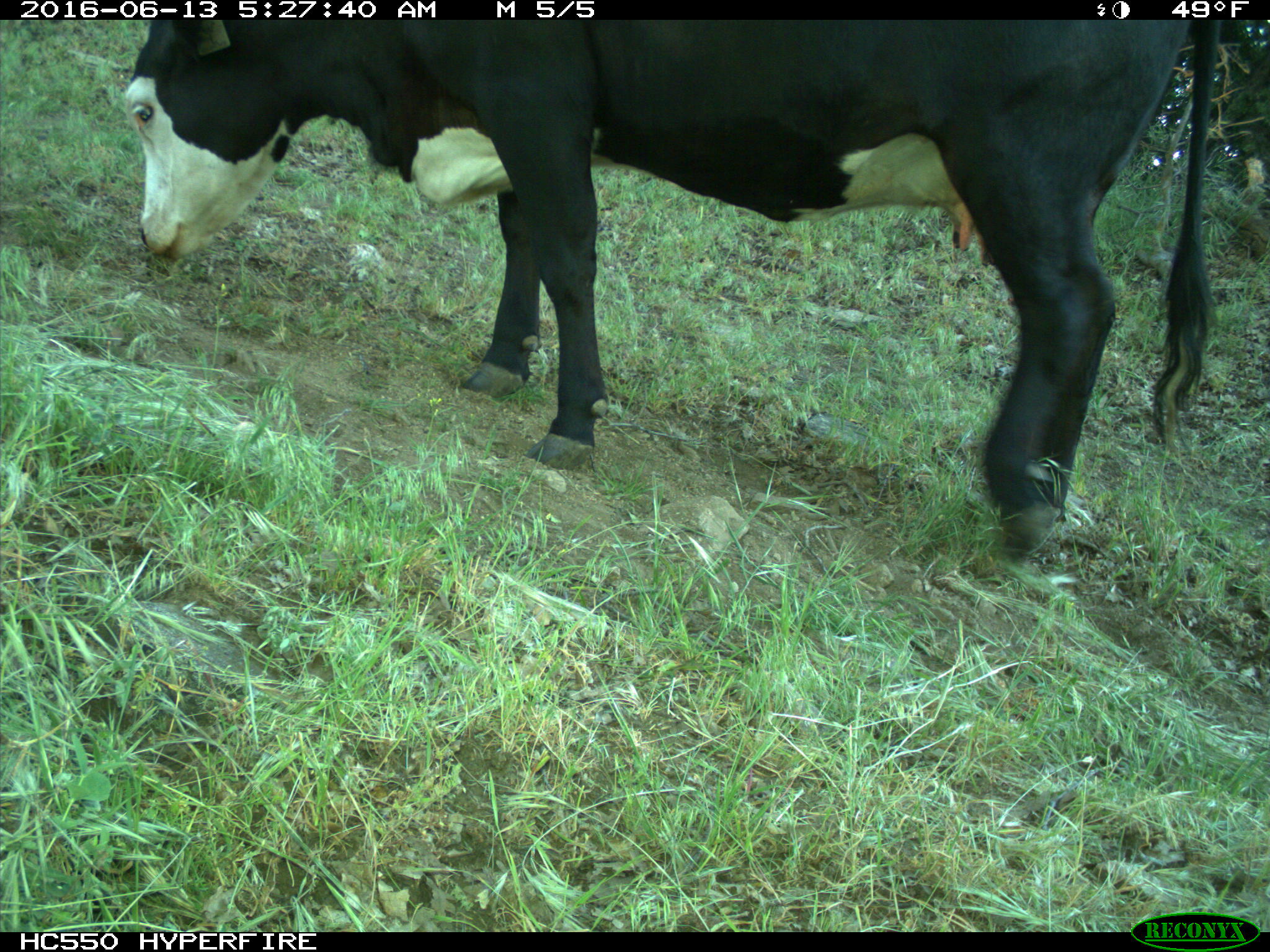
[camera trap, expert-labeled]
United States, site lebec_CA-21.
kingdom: Animalia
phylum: Chordata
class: Mammalia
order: Artiodactyla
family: Bovidae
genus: Bos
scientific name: Bos taurus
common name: domestic cow